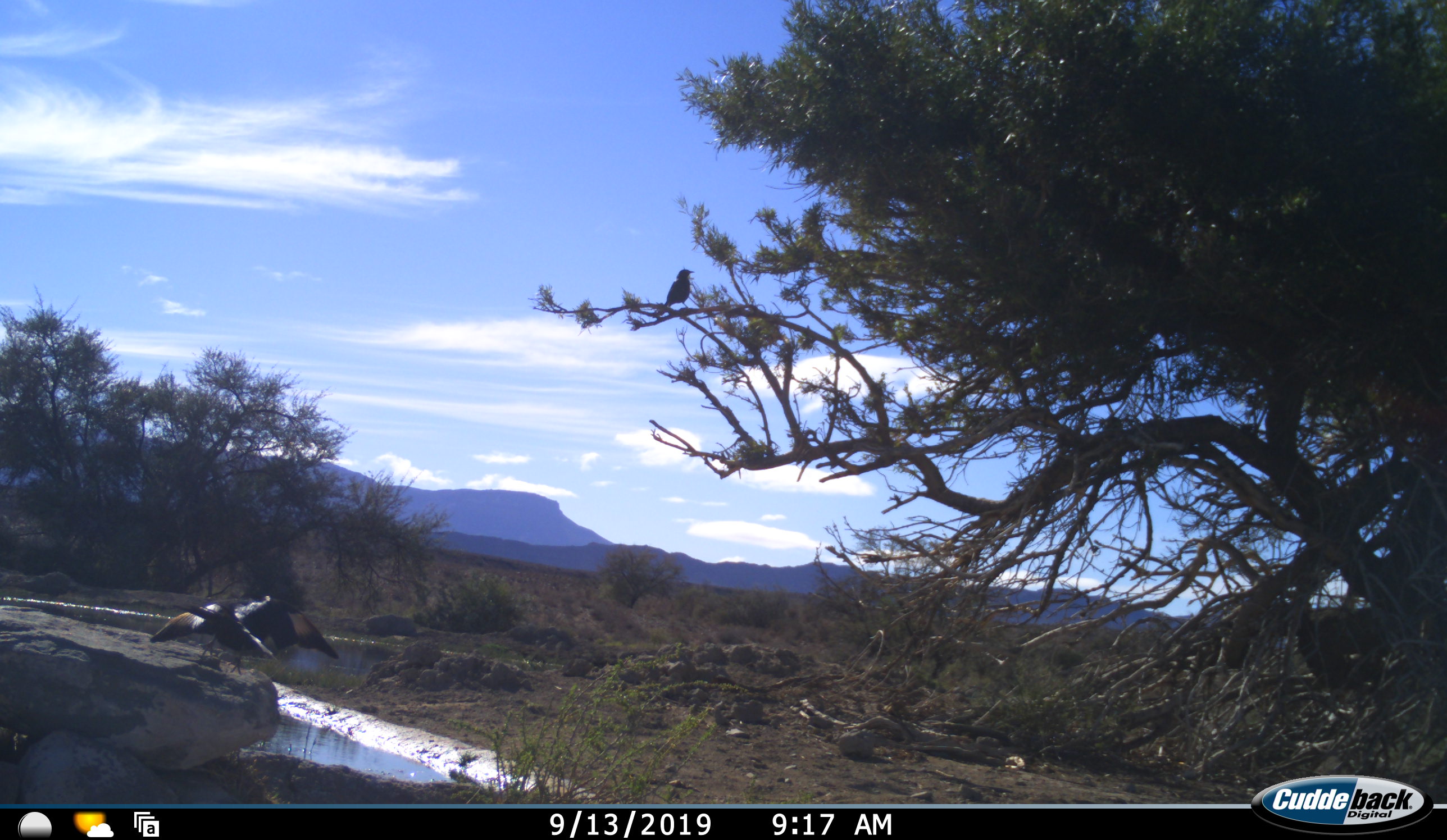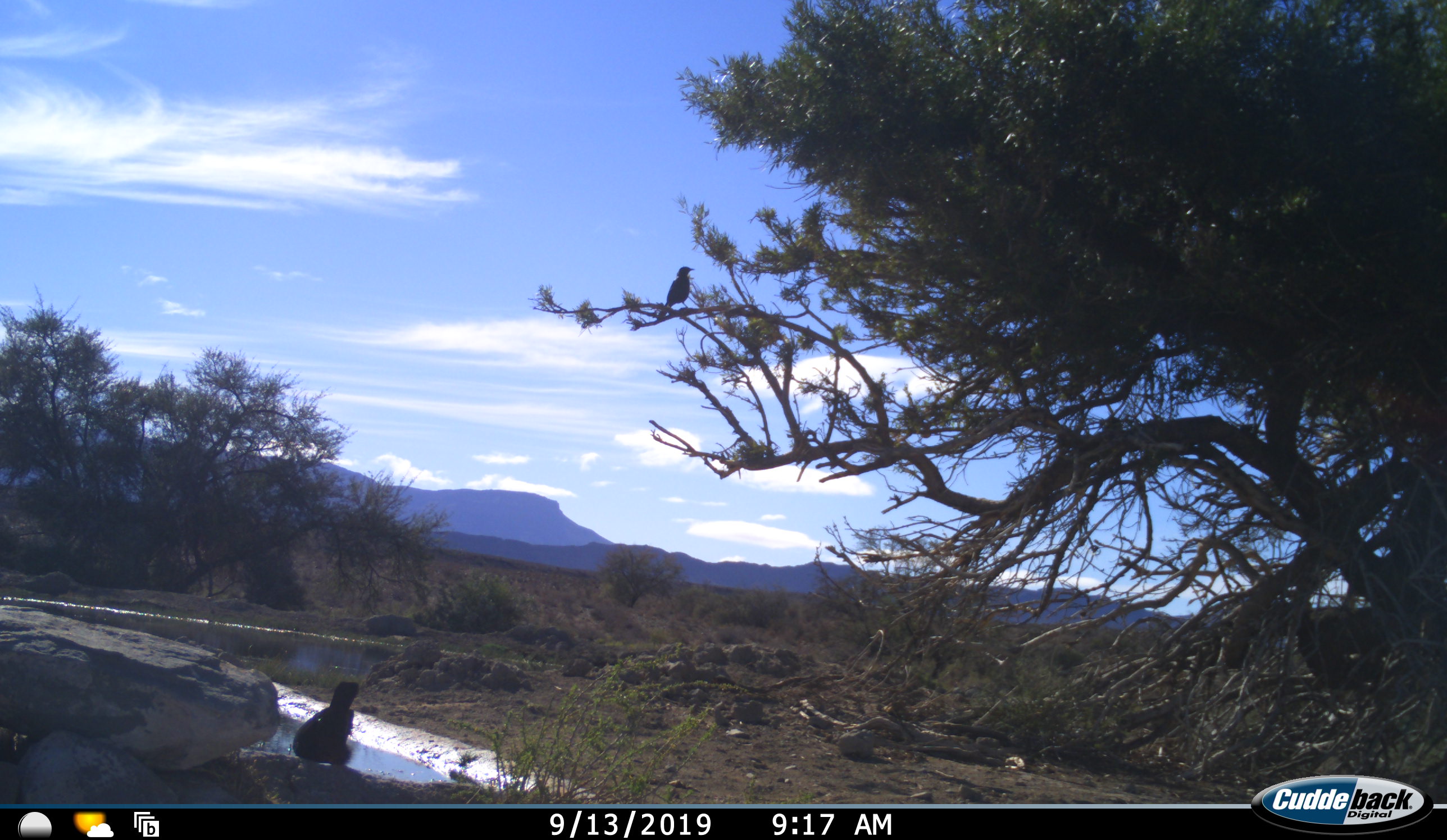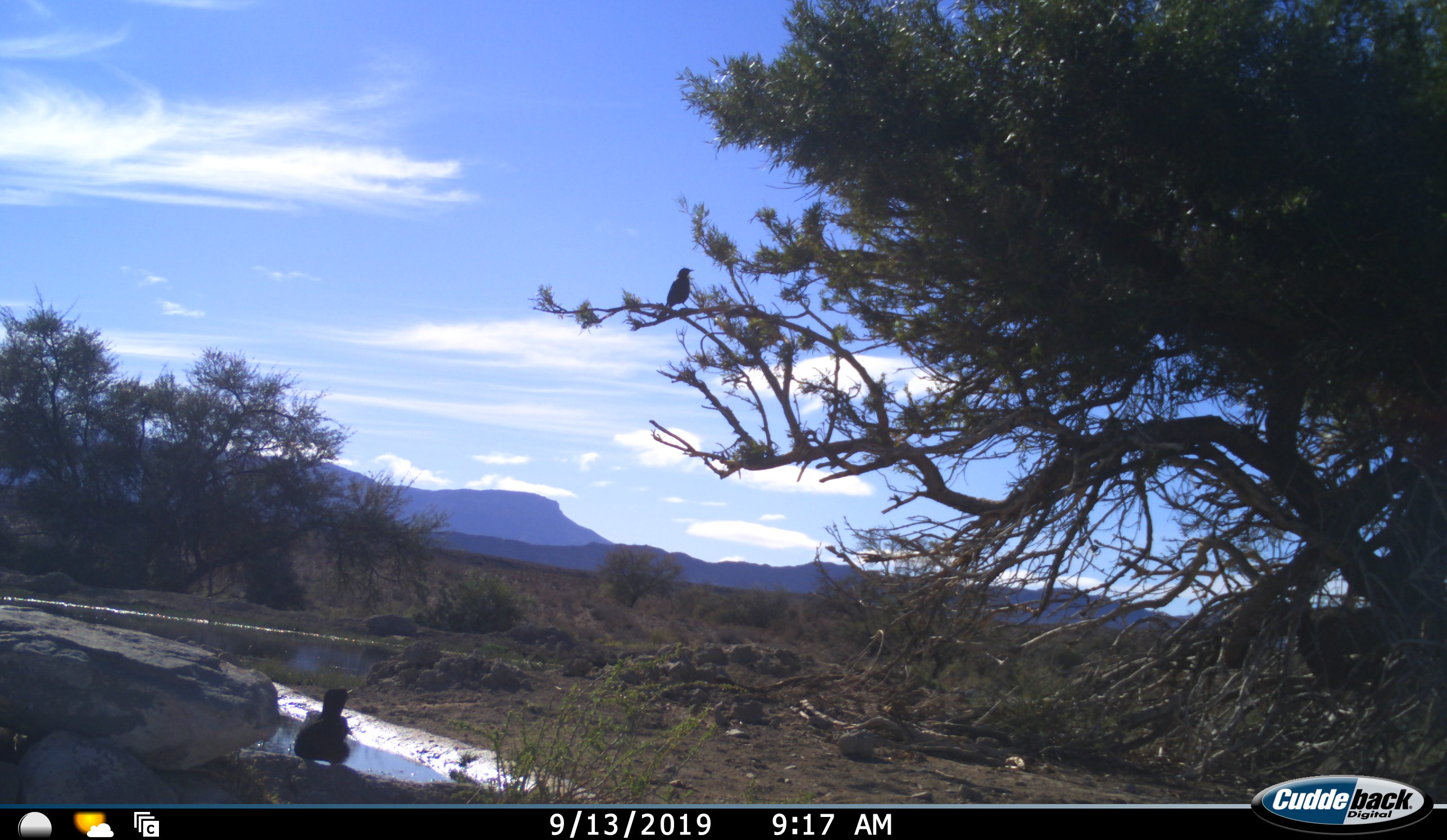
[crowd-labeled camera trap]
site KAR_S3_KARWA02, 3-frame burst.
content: unidentified animal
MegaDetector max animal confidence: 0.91